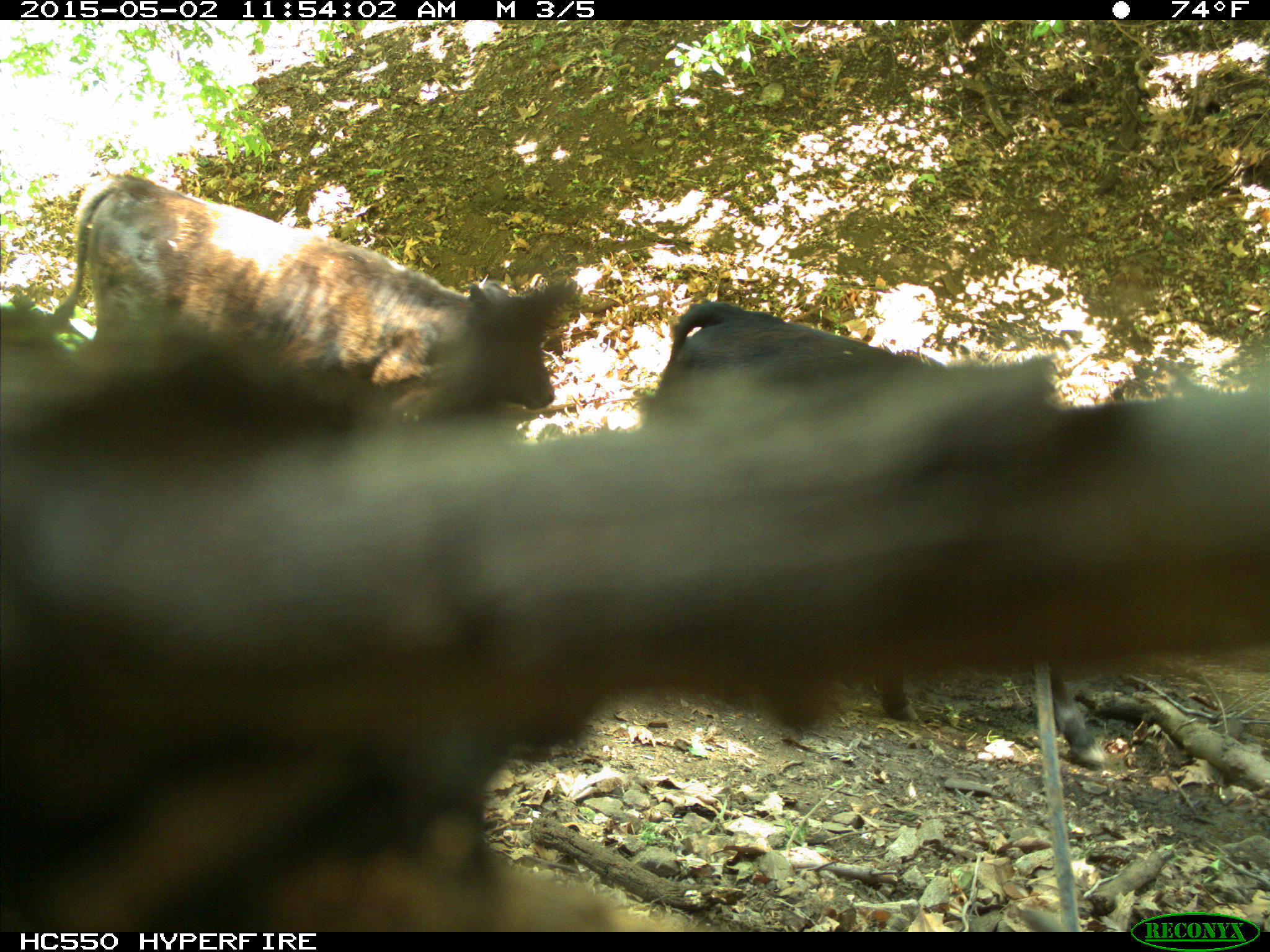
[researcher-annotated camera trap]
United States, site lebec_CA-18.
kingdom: Animalia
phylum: Chordata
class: Mammalia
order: Artiodactyla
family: Bovidae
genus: Bos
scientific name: Bos taurus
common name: domestic cow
Bos taurus (domestic cow).